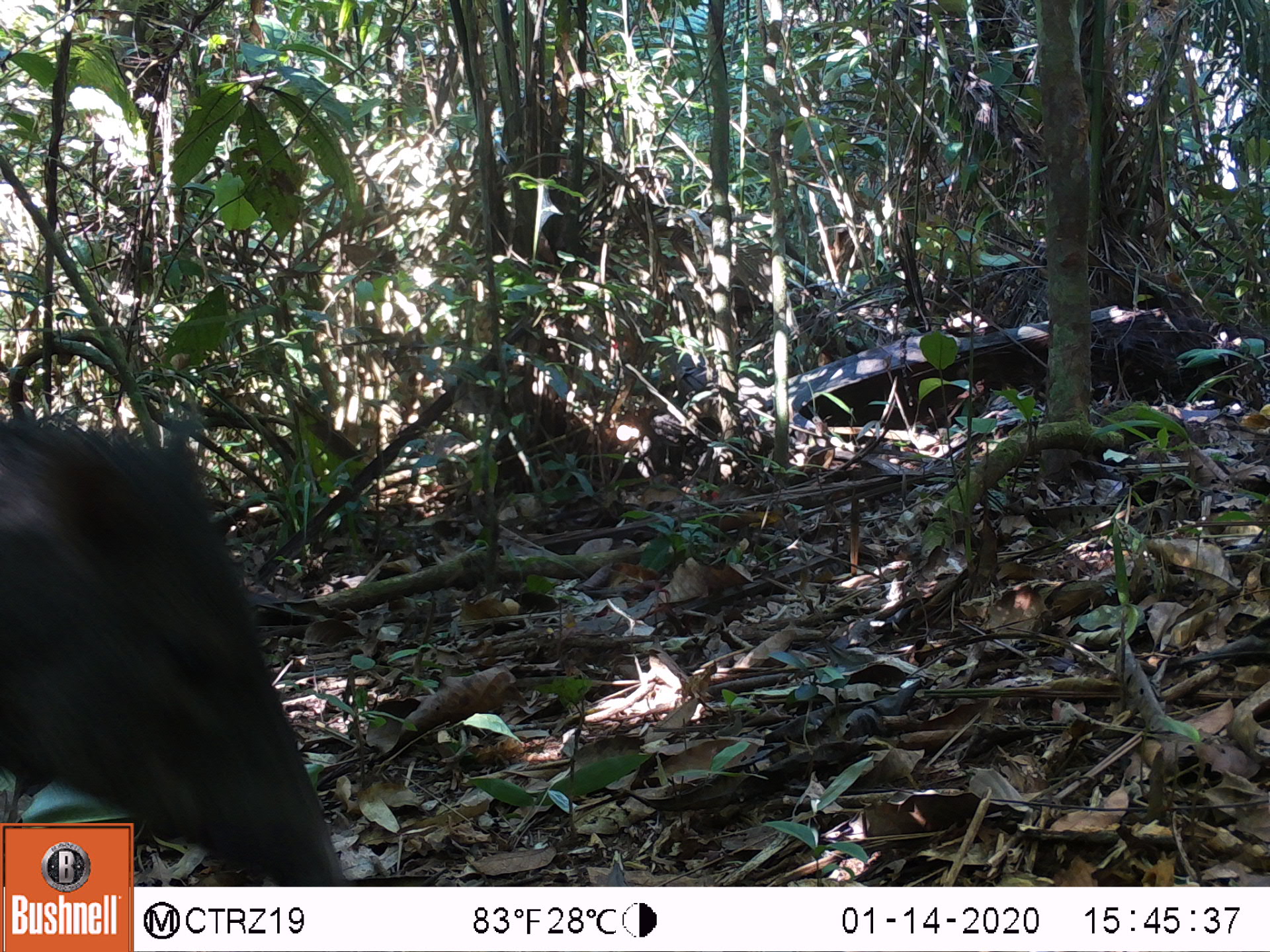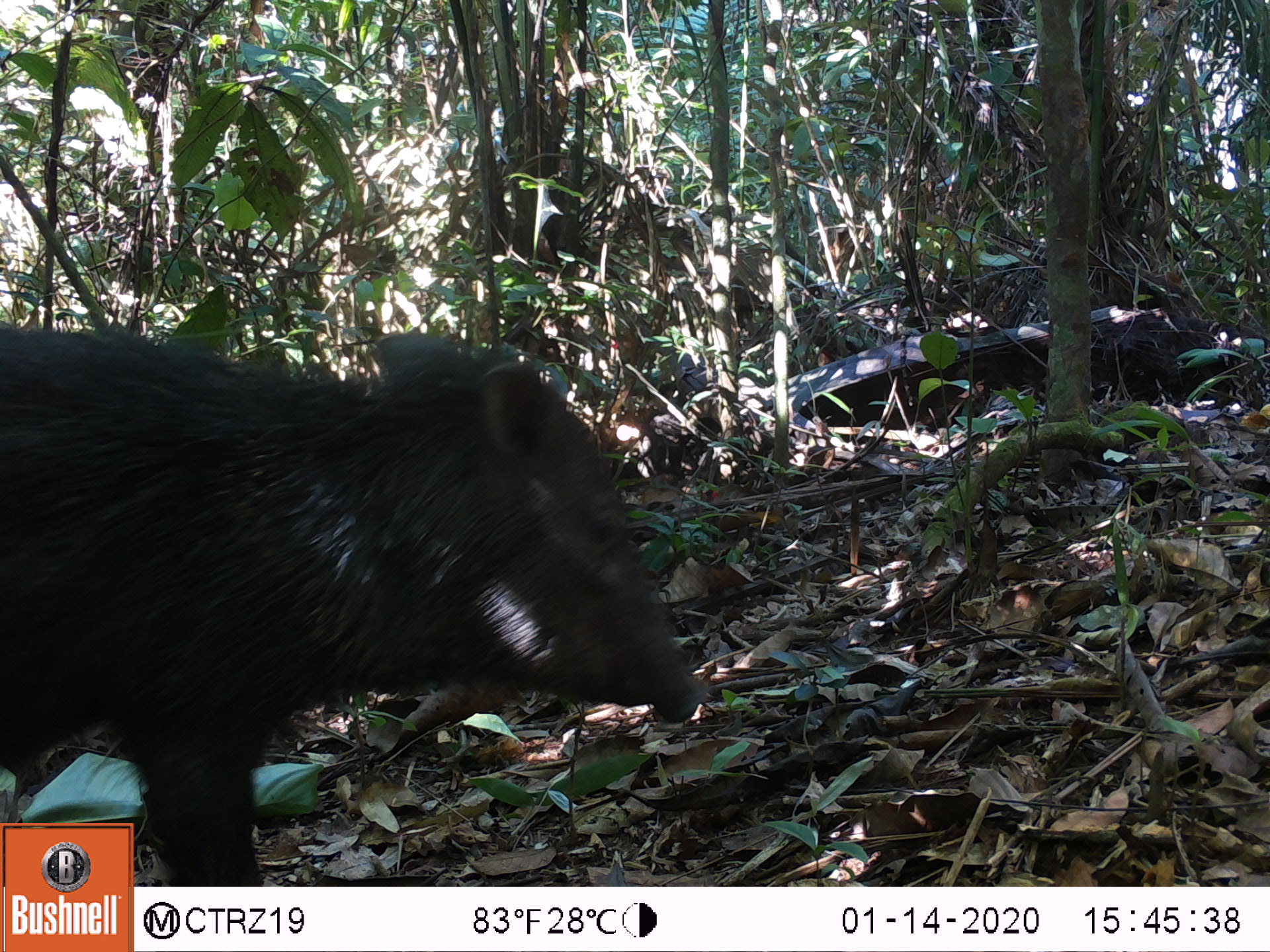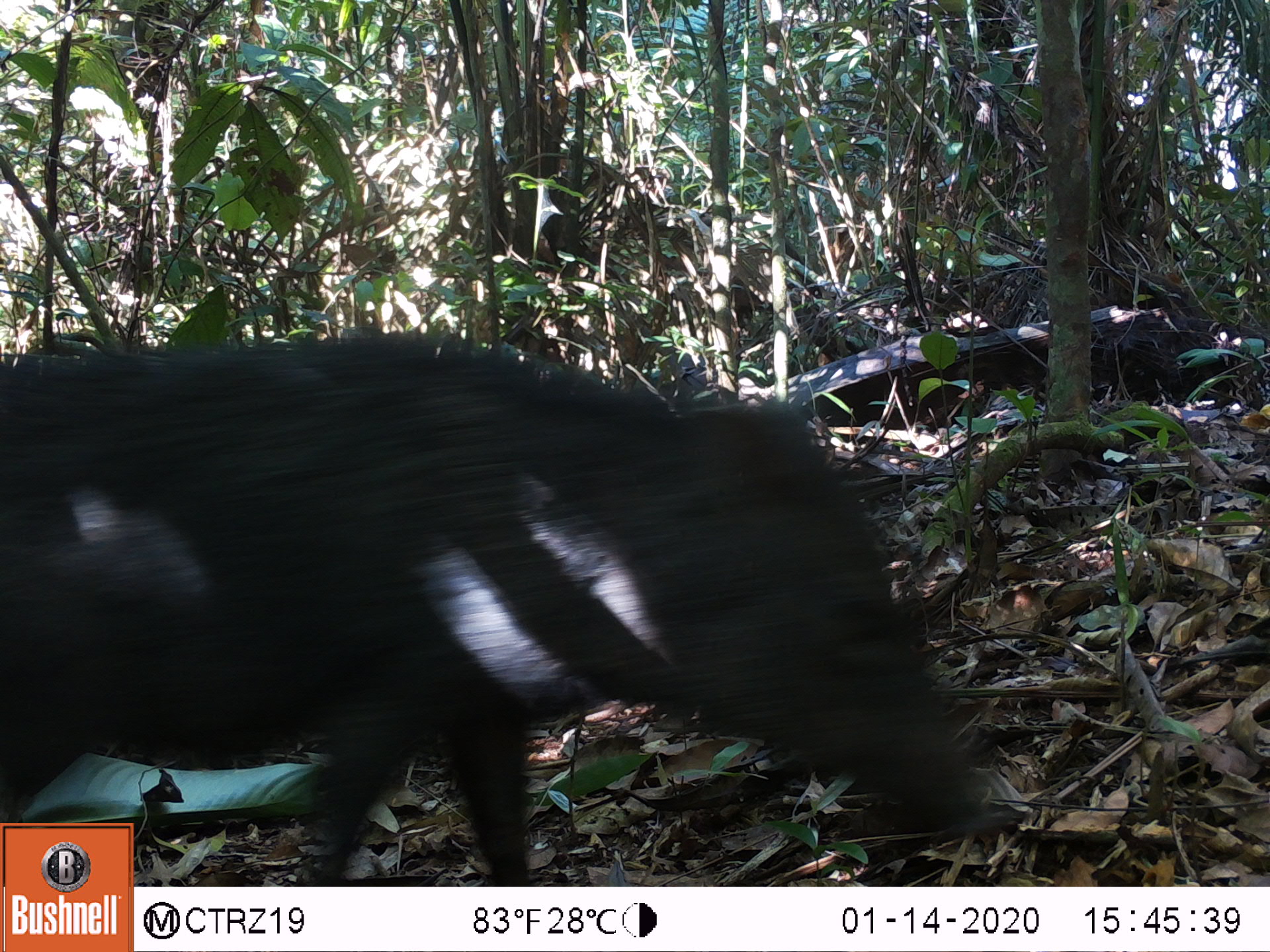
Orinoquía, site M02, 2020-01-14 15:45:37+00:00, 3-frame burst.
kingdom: Animalia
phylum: Chordata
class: Mammalia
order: Artiodactyla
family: Tayassuidae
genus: Pecari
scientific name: Pecari tajacu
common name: collared peccary